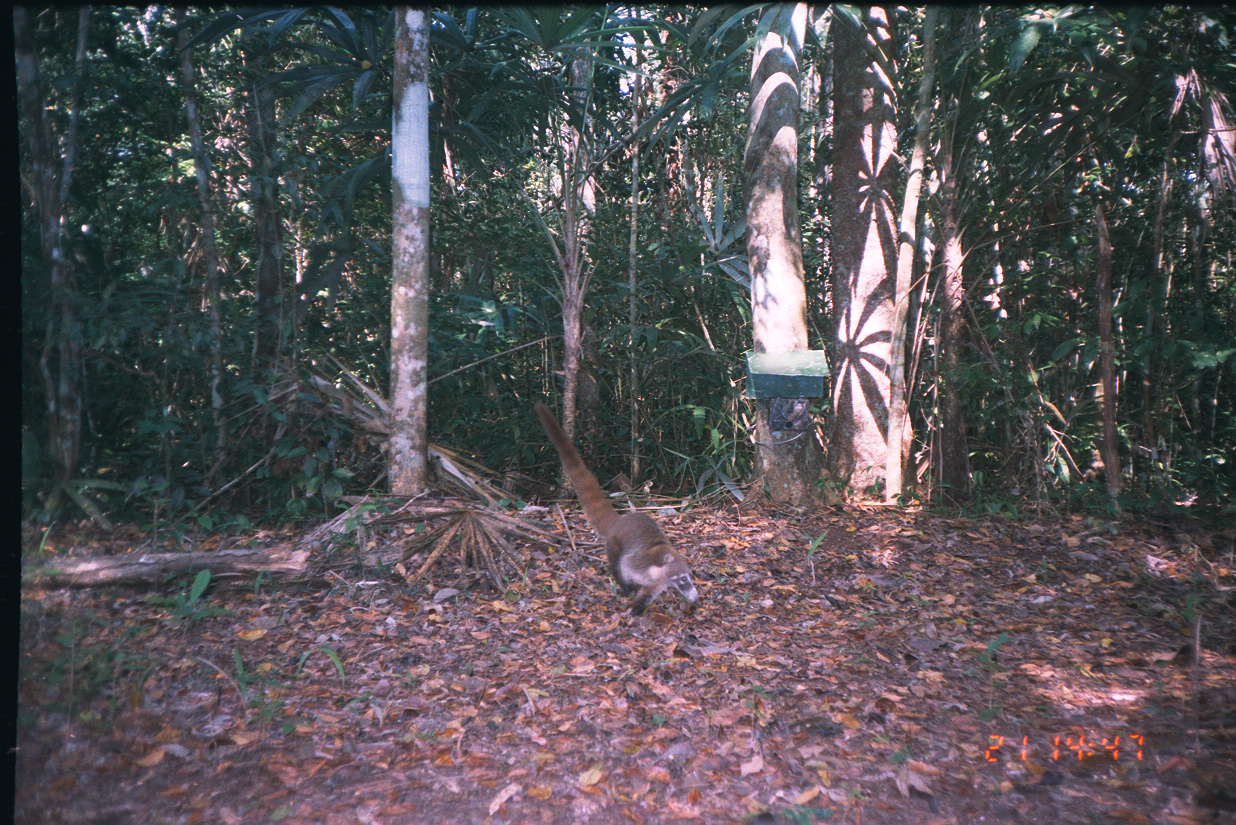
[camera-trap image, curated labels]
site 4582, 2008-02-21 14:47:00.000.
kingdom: Animalia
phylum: Chordata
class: Mammalia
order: Carnivora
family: Procyonidae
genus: Nasua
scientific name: Nasua narica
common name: white-nosed coati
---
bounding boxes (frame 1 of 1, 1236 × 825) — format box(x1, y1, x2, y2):
nasua narica: box(531, 399, 701, 616)